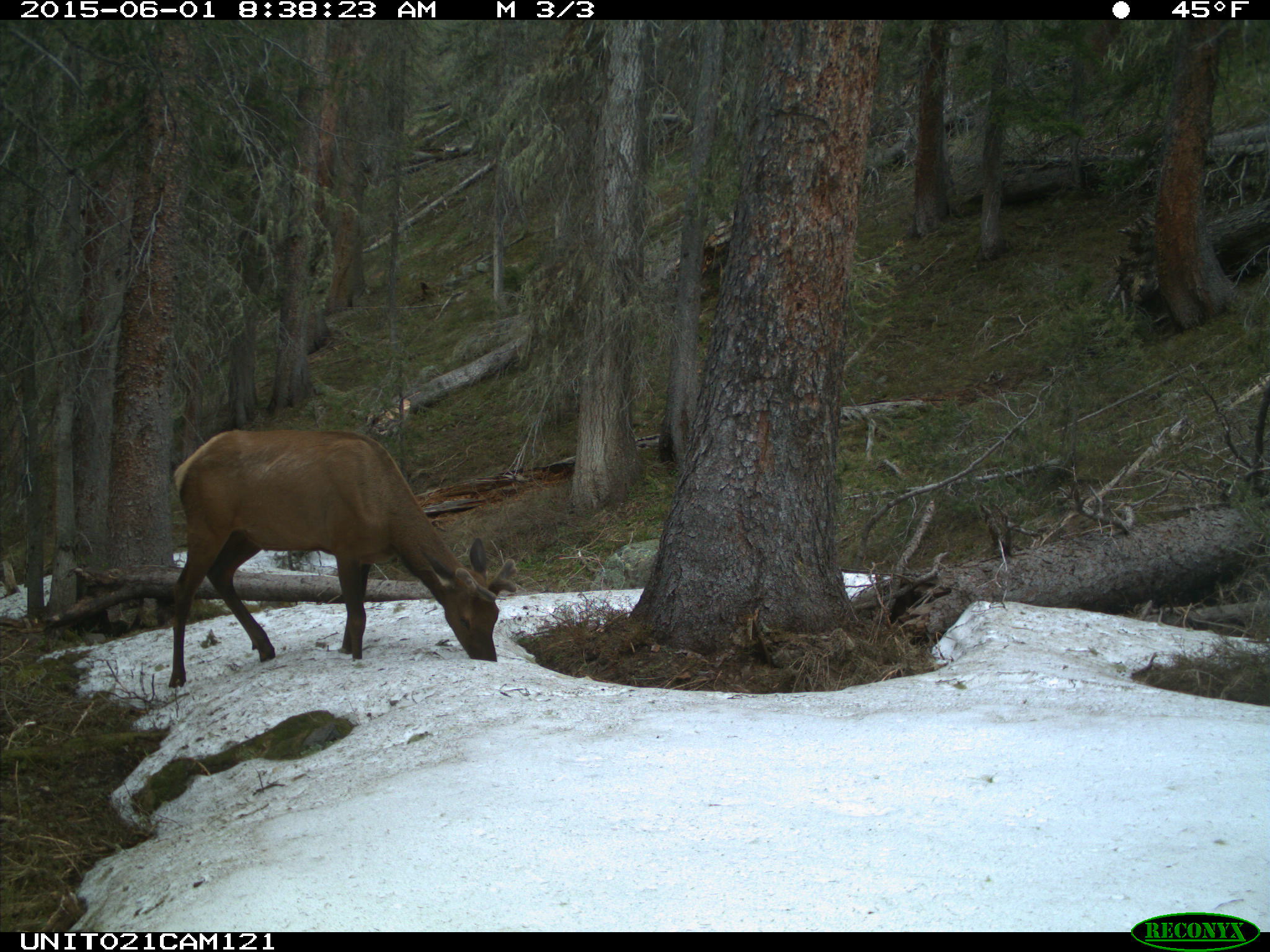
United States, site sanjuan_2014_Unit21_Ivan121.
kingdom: Animalia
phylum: Chordata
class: Mammalia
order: Artiodactyla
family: Cervidae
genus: Cervus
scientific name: Cervus elaphus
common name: red deer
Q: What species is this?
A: Cervus elaphus (red deer).